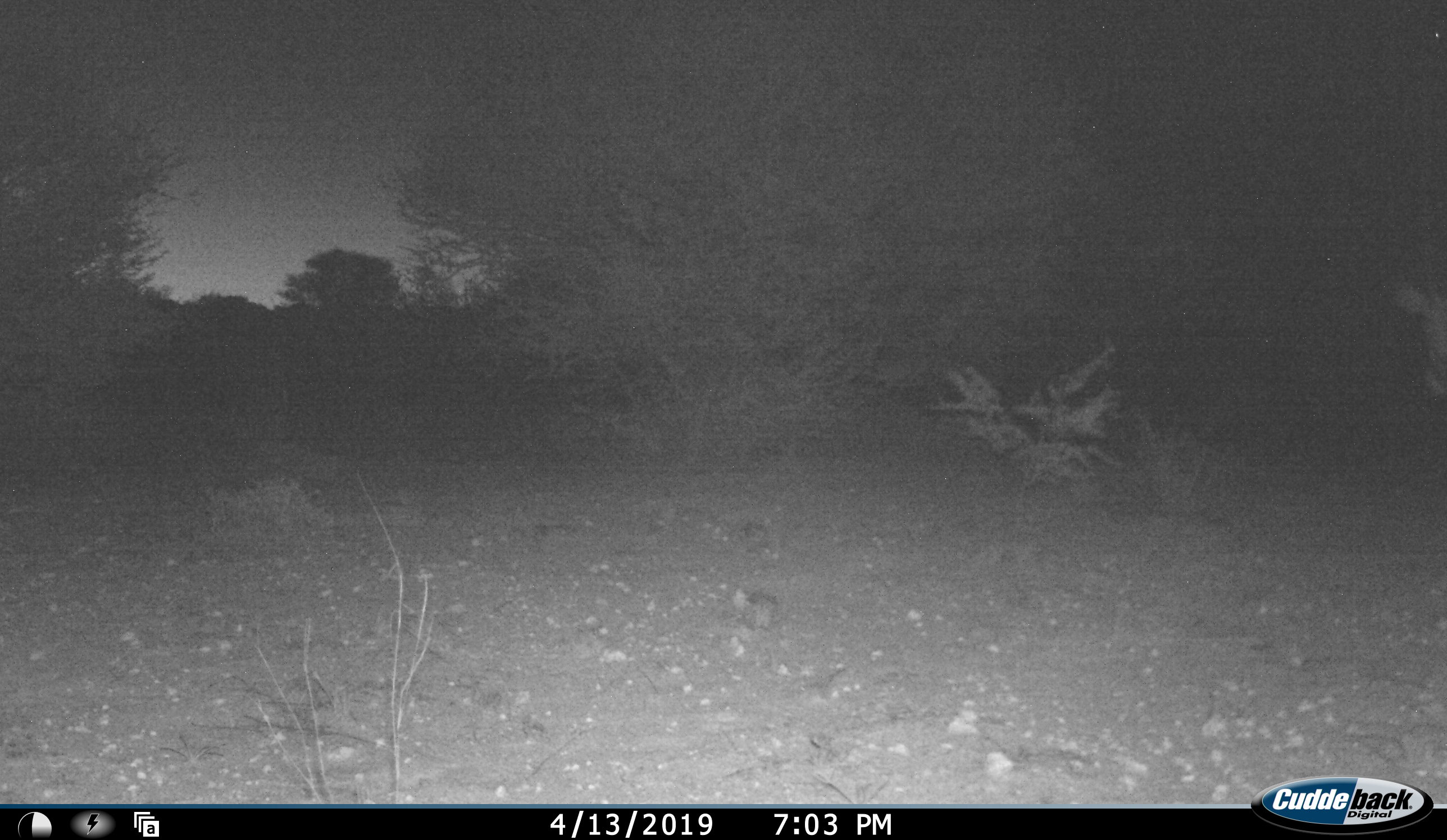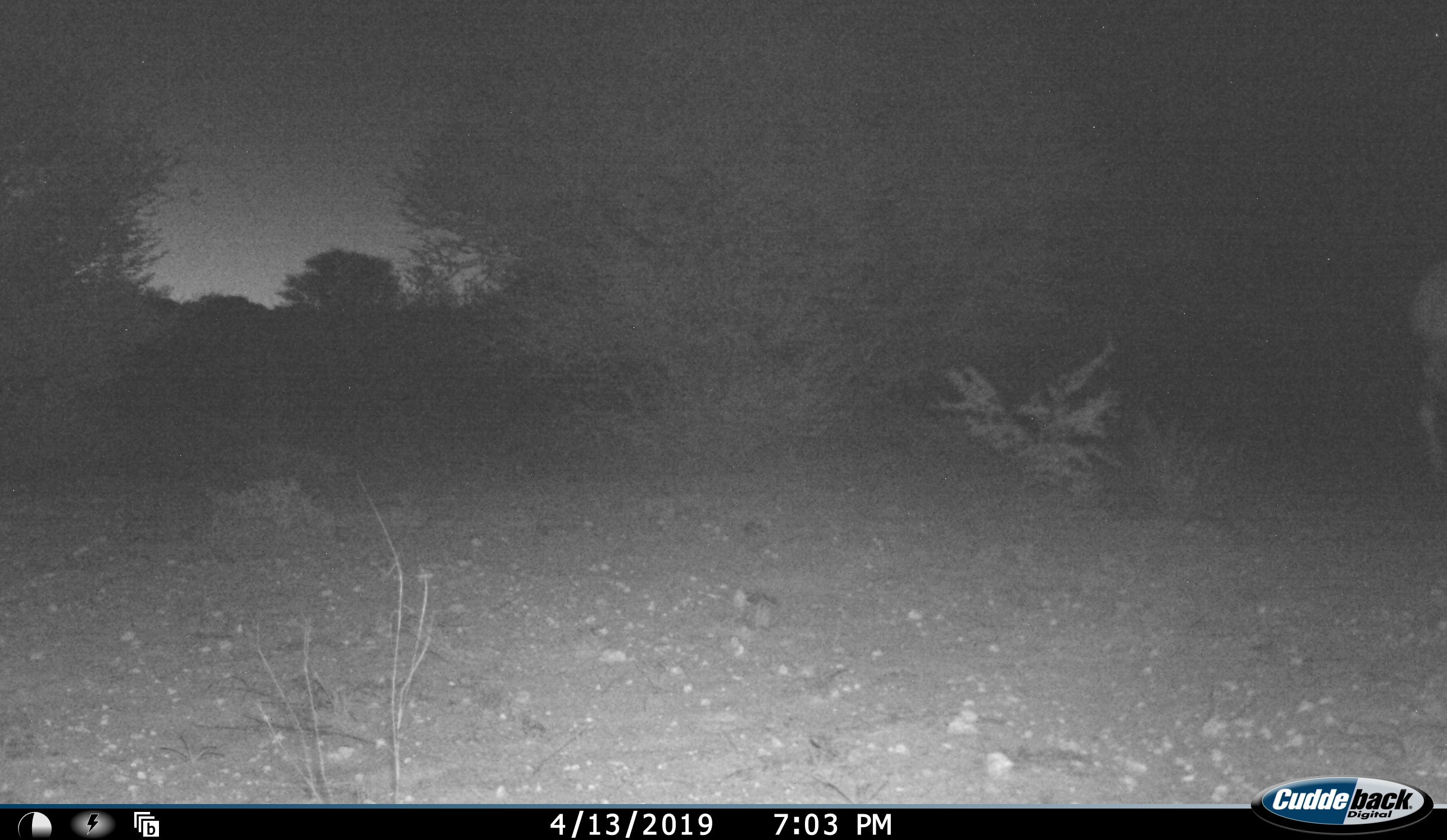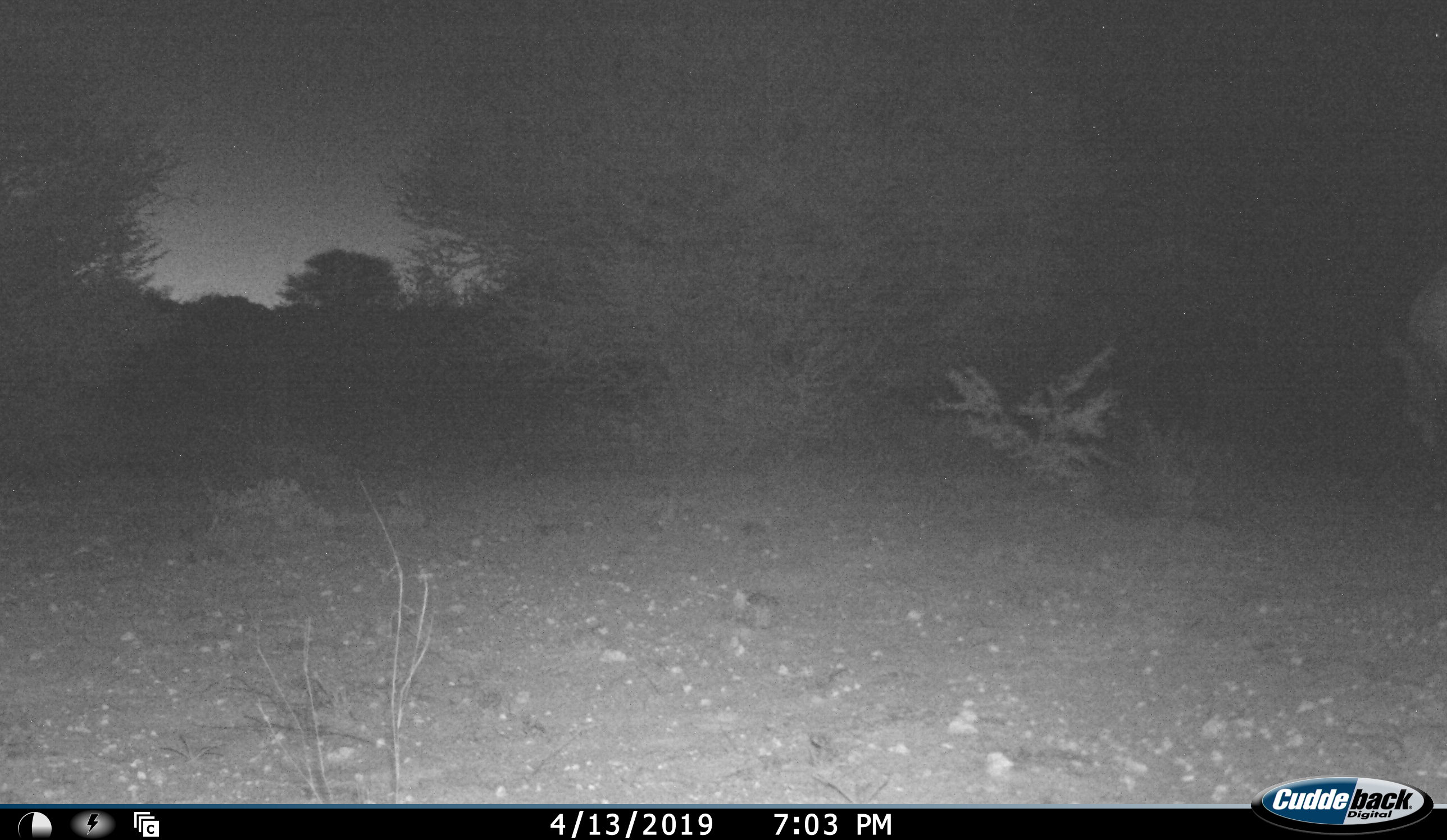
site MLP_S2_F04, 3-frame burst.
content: unidentified animal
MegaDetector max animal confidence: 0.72